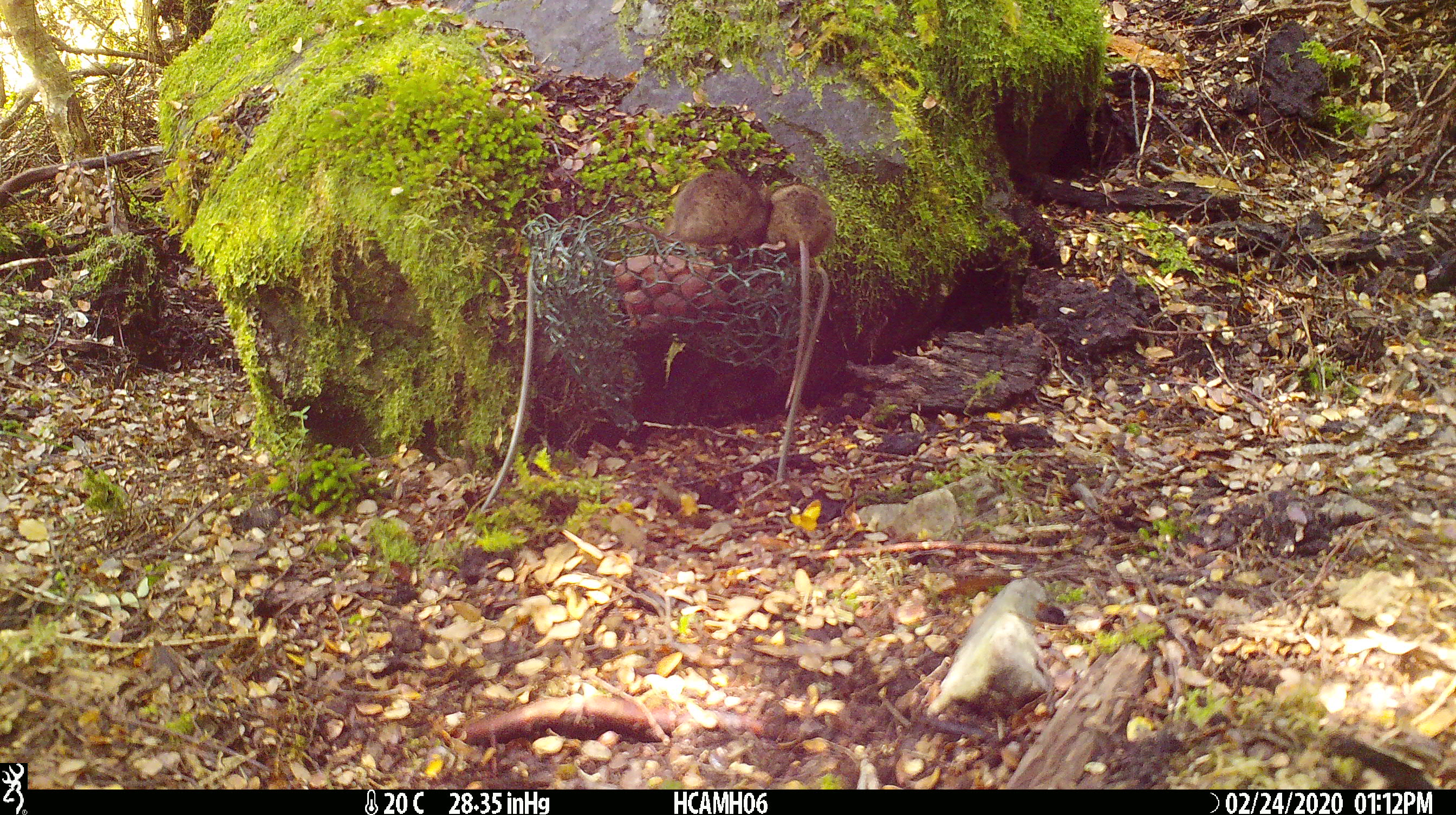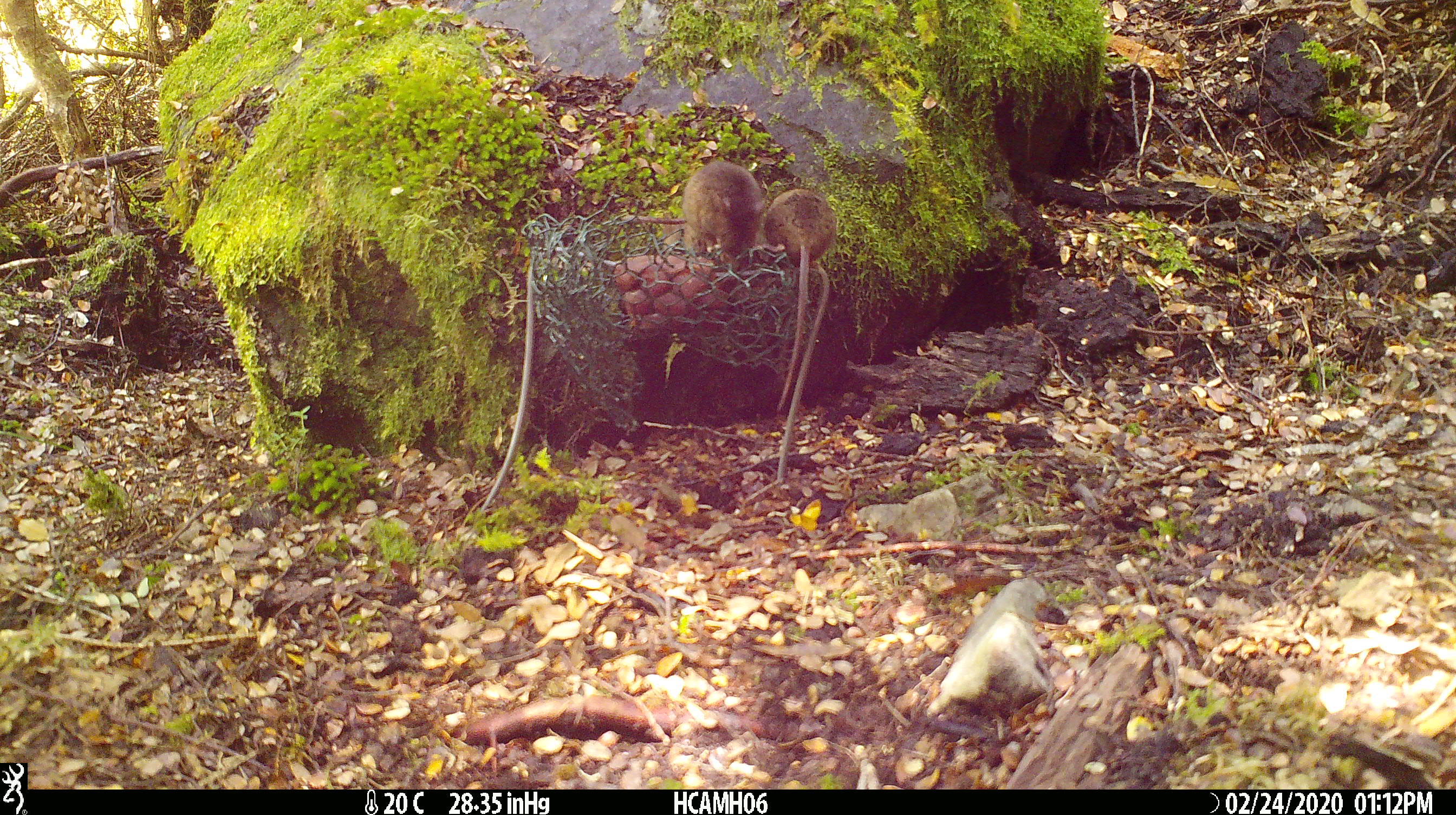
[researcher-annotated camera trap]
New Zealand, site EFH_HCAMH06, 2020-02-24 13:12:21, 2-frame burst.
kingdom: Animalia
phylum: Chordata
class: Mammalia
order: Rodentia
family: Muridae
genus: Mus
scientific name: Mus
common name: mouse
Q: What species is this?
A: Mouse (Mus).